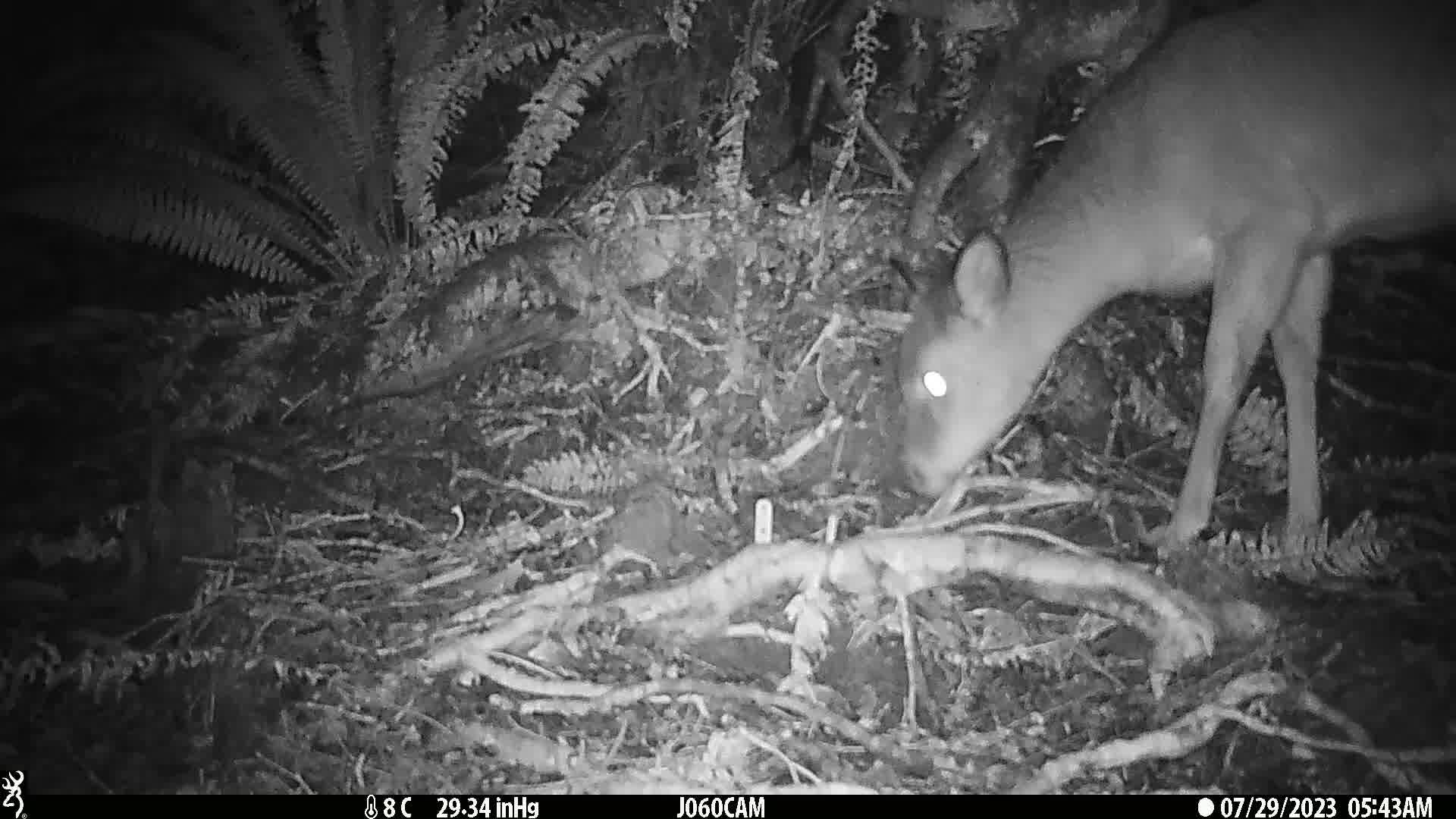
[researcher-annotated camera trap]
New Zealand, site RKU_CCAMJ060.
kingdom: Animalia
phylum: Chordata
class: Mammalia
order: Artiodactyla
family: Cervidae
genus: Odocoileus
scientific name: Odocoileus virginianus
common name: white-tailed deer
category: white tailed deer